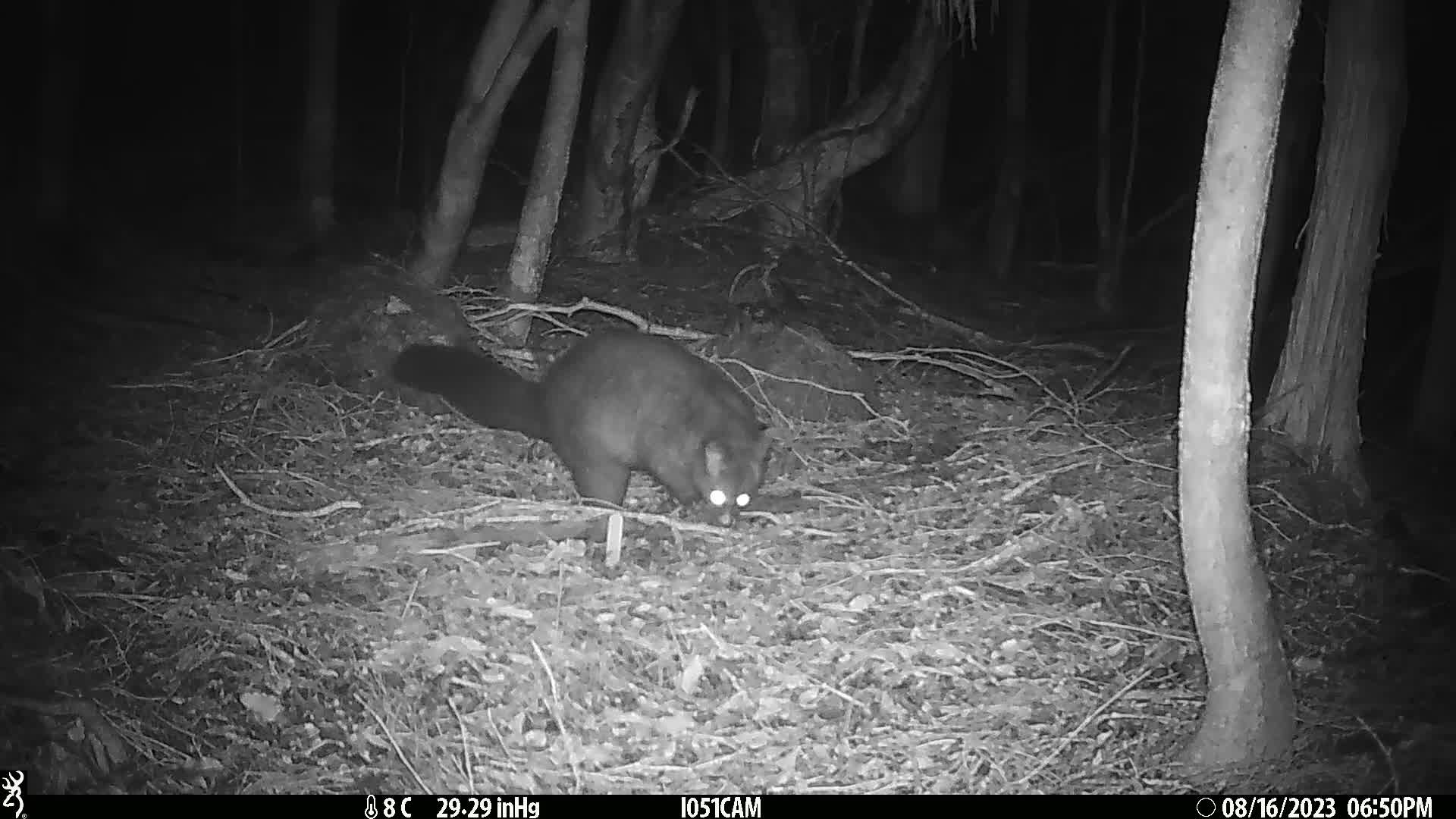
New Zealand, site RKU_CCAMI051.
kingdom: Animalia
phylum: Chordata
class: Mammalia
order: Diprotodontia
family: Phalangeridae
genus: Trichosurus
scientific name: Trichosurus vulpecula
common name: common brushtail possum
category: possum